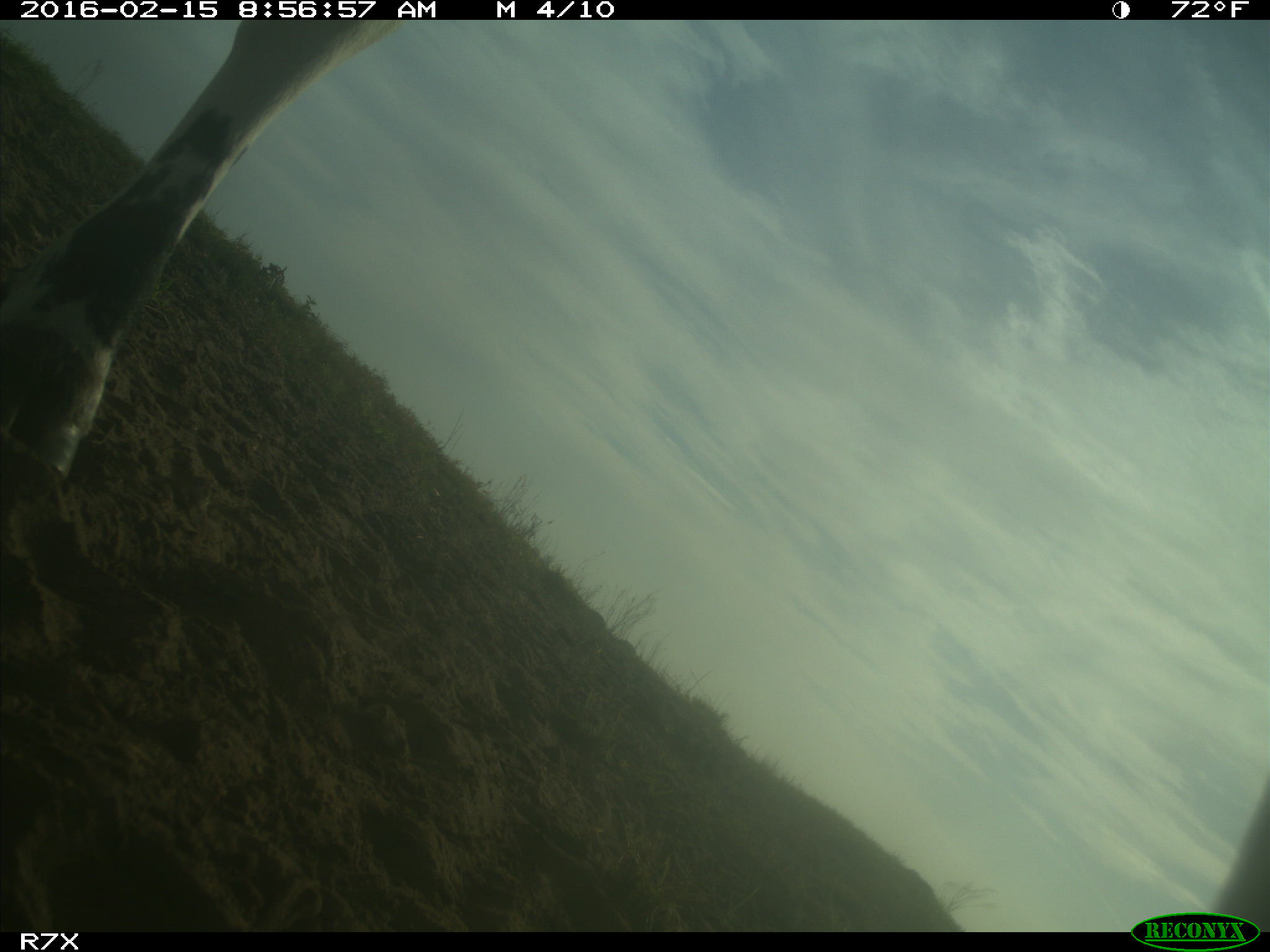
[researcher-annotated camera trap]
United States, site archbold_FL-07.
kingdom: Animalia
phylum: Chordata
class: Mammalia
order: Artiodactyla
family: Bovidae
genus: Bos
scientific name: Bos taurus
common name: domestic cow